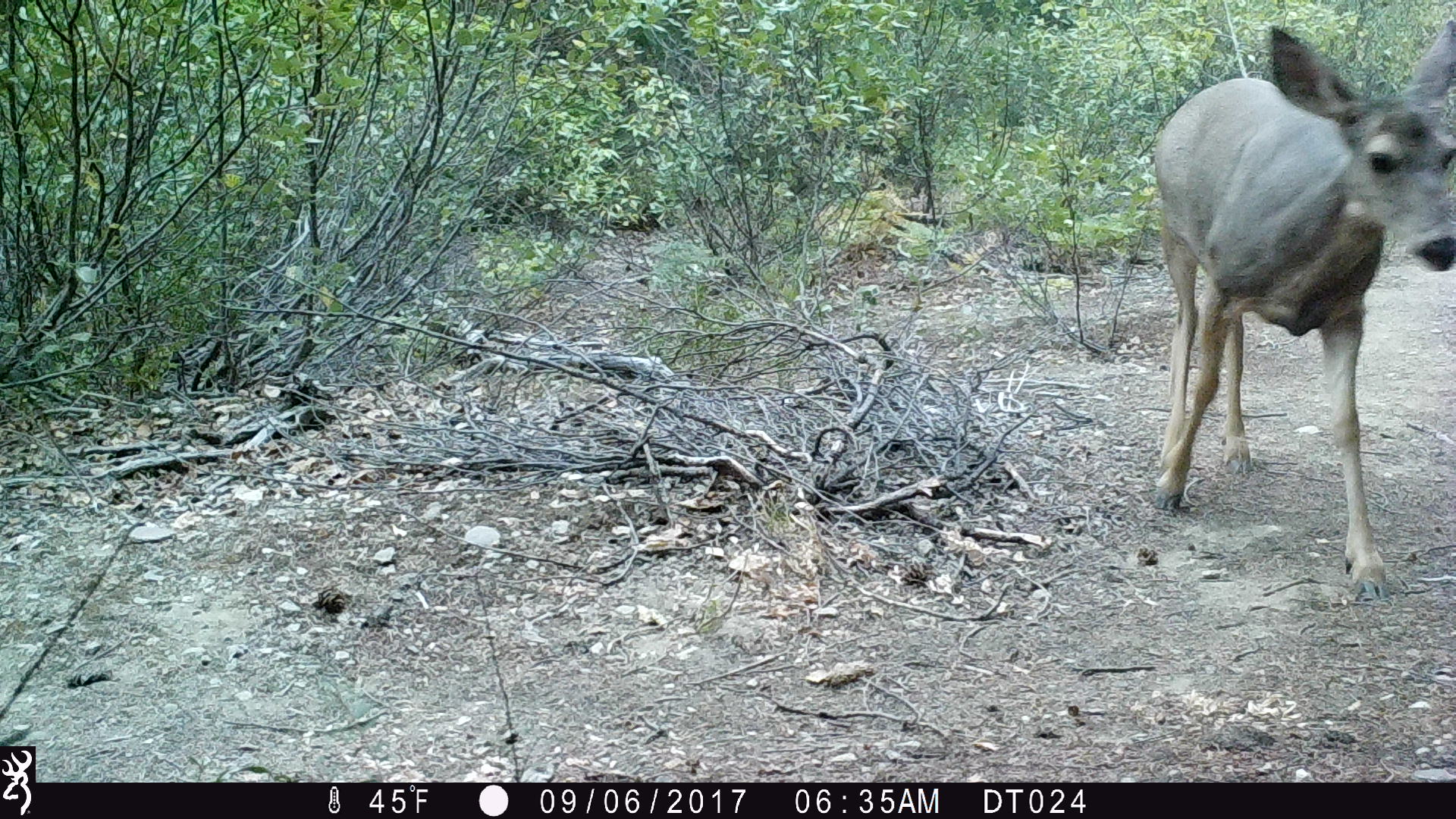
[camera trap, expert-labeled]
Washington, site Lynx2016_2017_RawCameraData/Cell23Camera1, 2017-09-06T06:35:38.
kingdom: Animalia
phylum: Chordata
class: Mammalia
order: Artiodactyla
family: Cervidae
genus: Odocoileus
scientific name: Odocoileus hemionus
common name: mule deer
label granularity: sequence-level